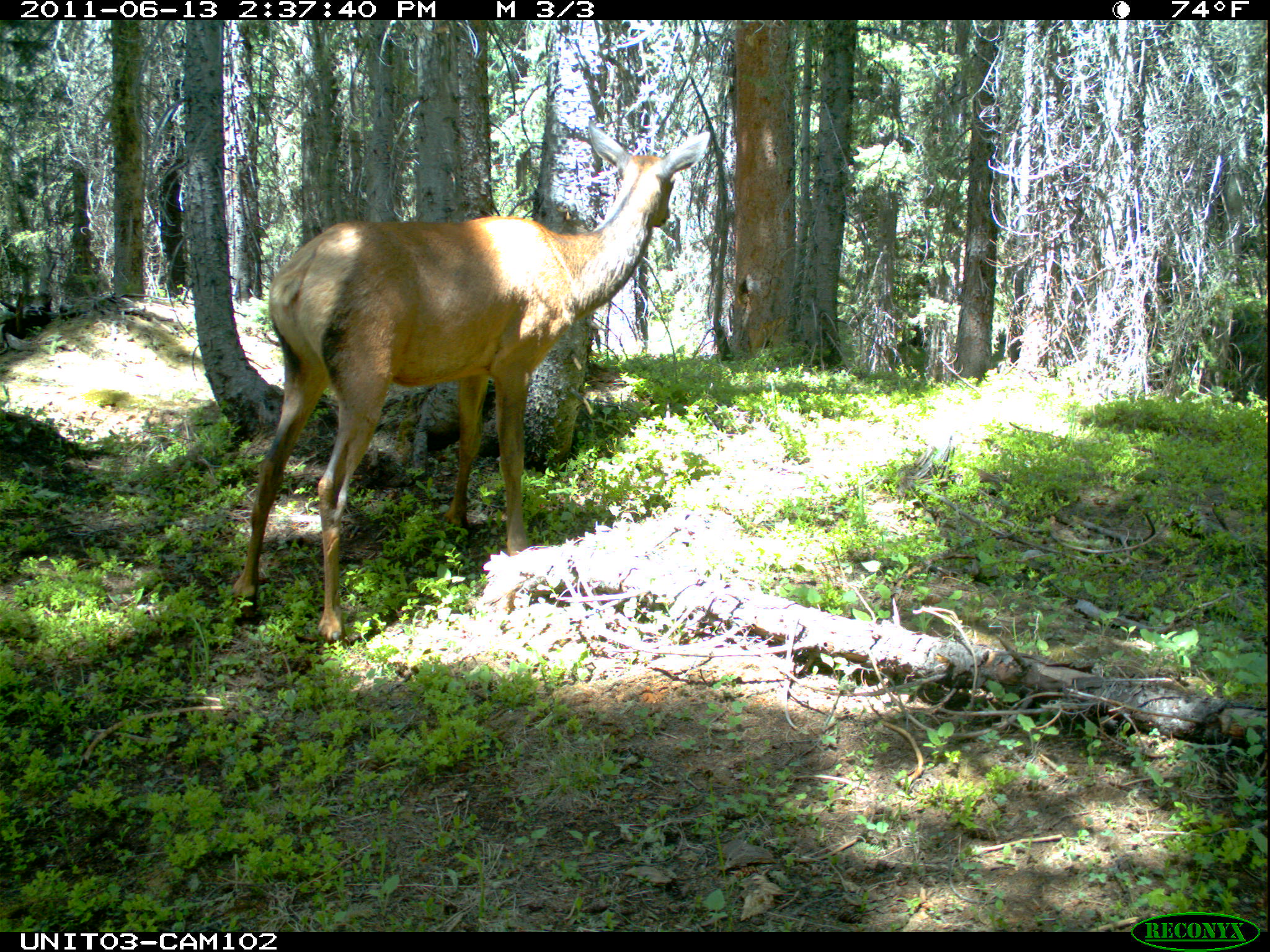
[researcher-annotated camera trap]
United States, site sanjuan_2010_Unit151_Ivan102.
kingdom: Animalia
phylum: Chordata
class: Mammalia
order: Artiodactyla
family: Cervidae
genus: Cervus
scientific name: Cervus elaphus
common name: red deer